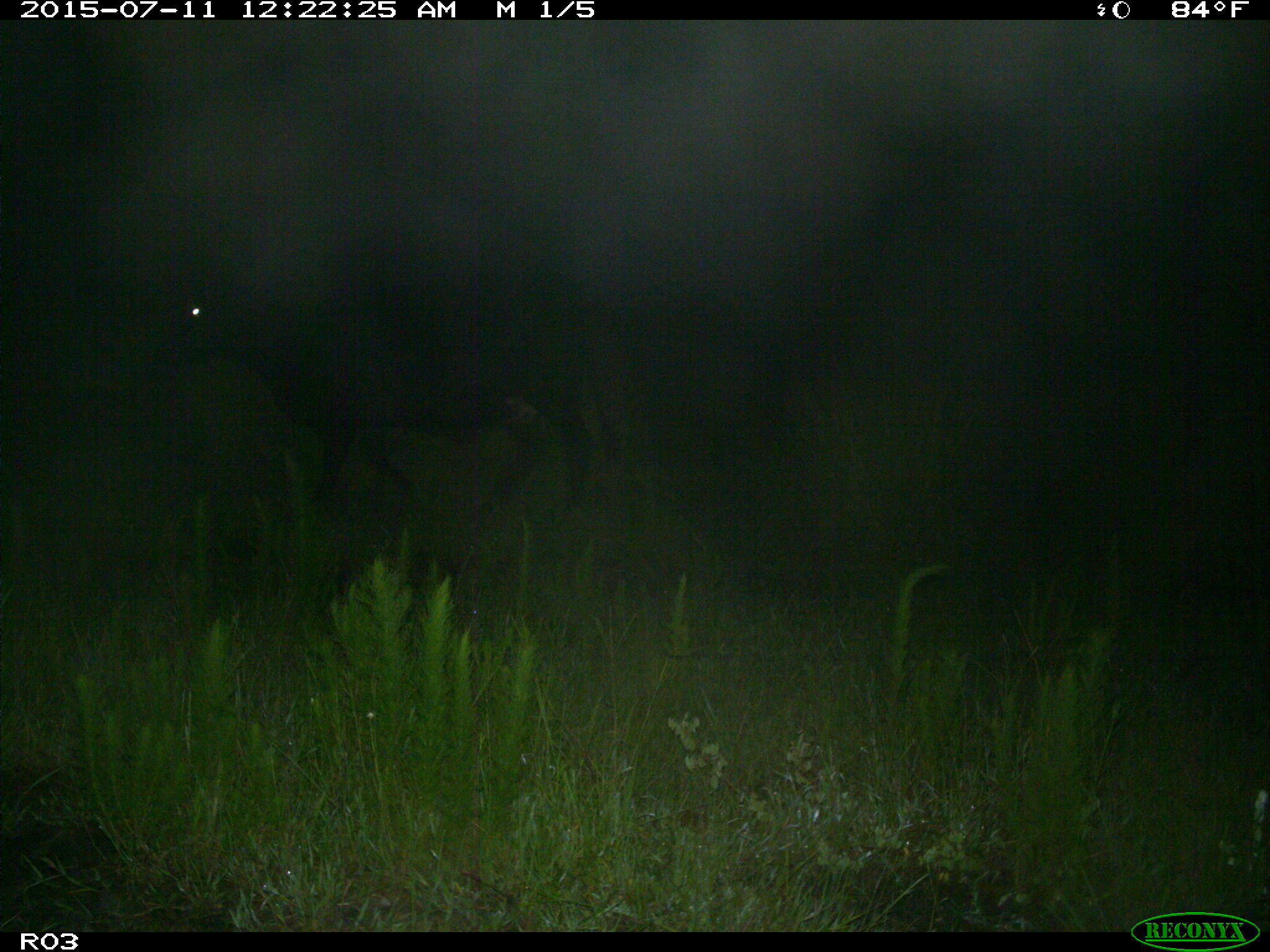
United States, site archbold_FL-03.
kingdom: Animalia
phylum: Chordata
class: Mammalia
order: Artiodactyla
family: Bovidae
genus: Bos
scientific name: Bos taurus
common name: domestic cow